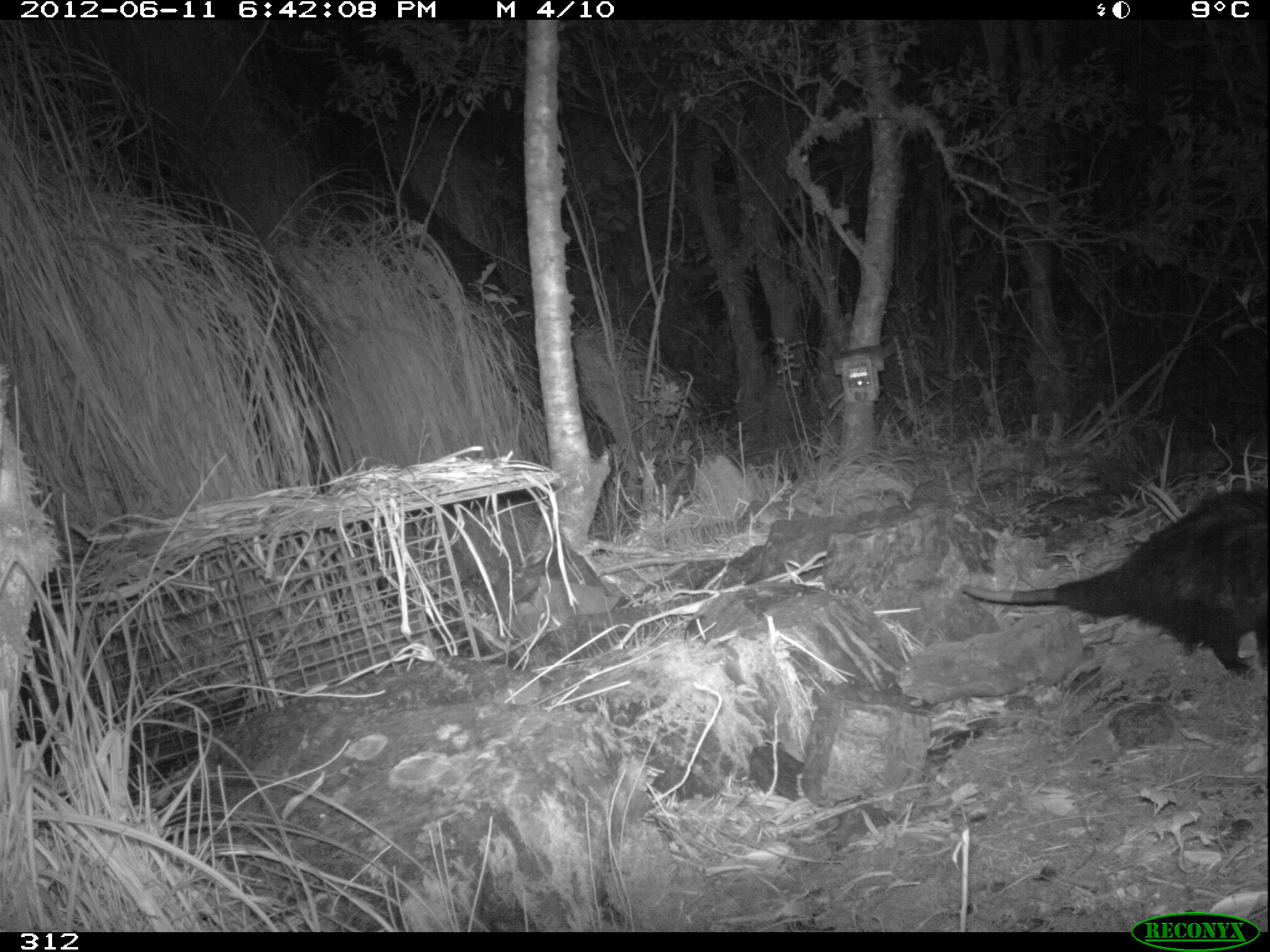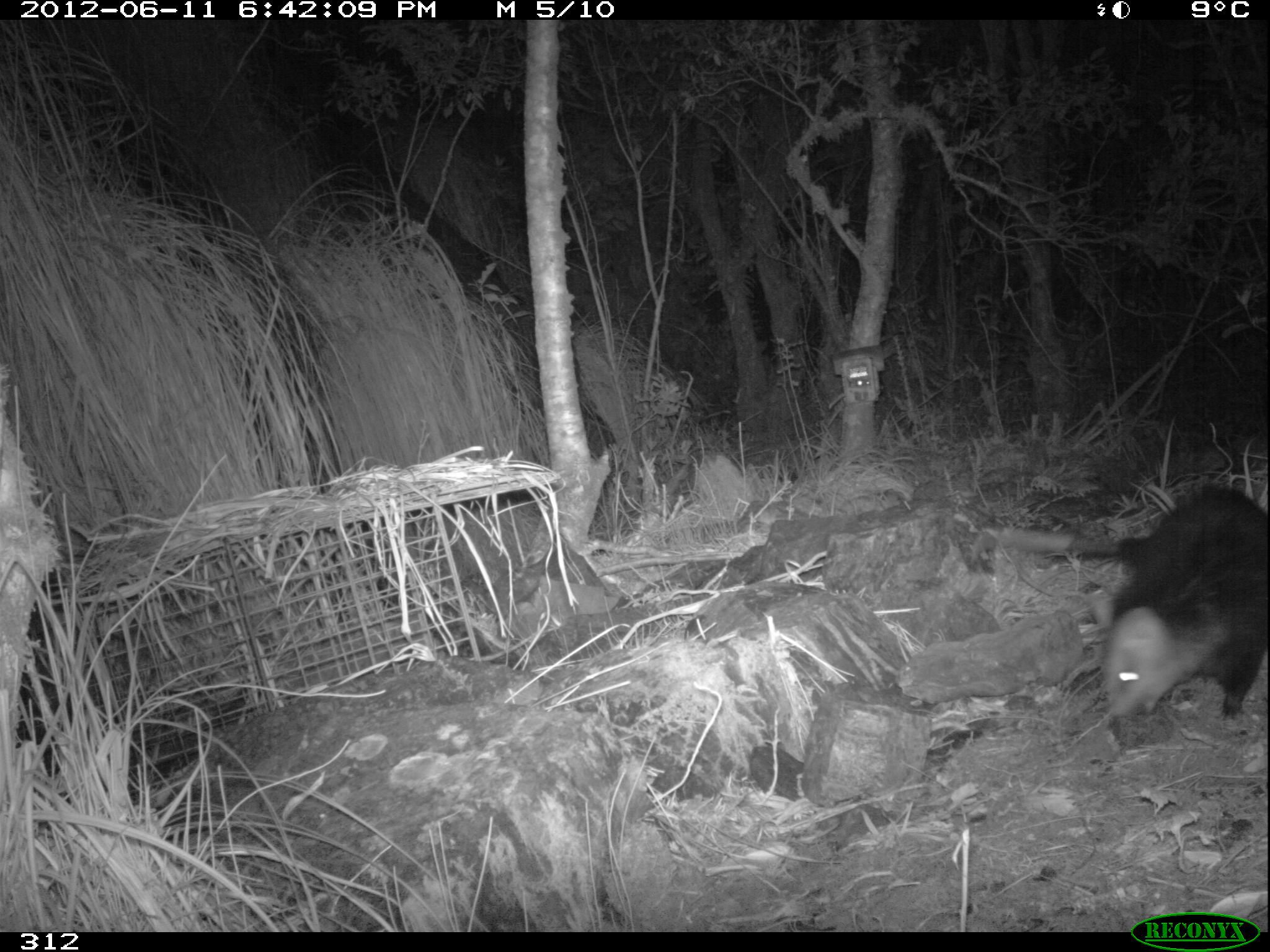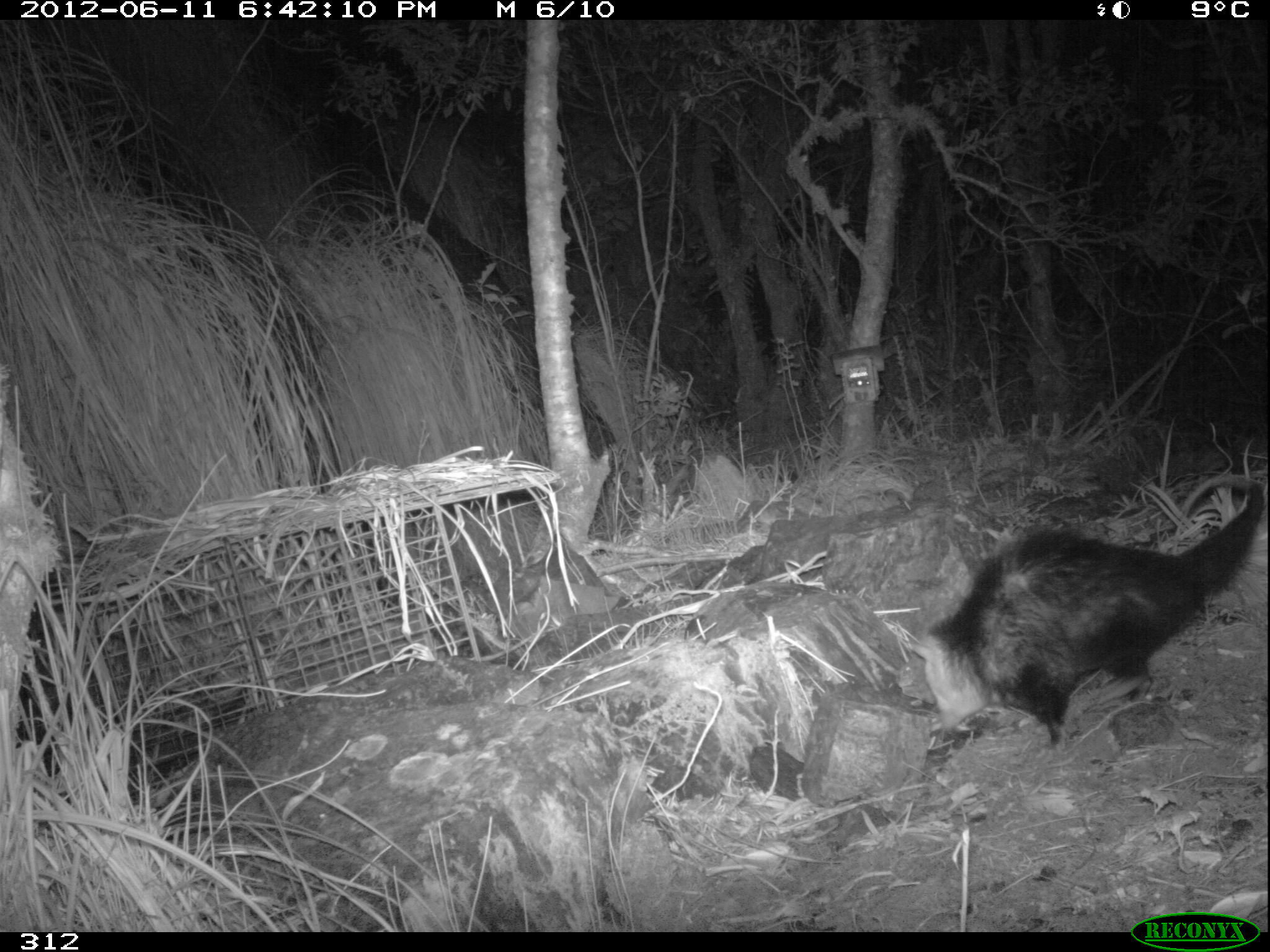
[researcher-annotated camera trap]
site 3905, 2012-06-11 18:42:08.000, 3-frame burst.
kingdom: Animalia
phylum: Chordata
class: Mammalia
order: Didelphimorphia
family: Didelphidae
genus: Didelphis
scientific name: Didelphis pernigra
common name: andean white-eared opossum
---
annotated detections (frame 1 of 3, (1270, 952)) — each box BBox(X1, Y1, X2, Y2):
didelphis pernigra: BBox(961, 486, 1270, 679)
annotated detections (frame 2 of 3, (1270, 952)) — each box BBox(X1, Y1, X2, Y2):
didelphis pernigra: BBox(995, 483, 1270, 720)